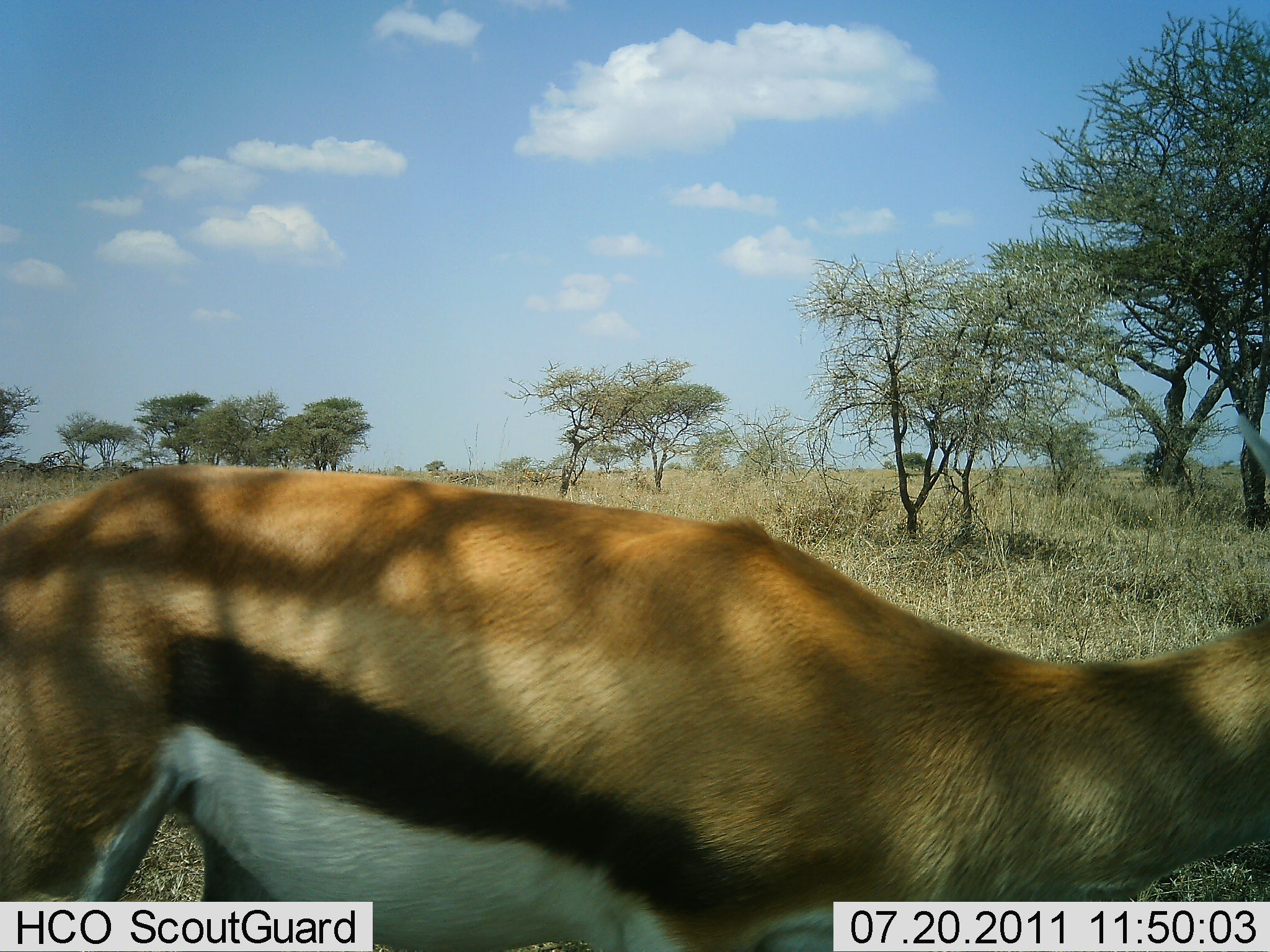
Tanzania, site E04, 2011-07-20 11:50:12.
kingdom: Animalia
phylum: Chordata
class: Mammalia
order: Artiodactyla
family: Bovidae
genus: Eudorcas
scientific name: Eudorcas thomsonii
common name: thomson's gazelle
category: gazellethomsons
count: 1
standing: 58%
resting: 0%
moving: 42%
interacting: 0%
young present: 0%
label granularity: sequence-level